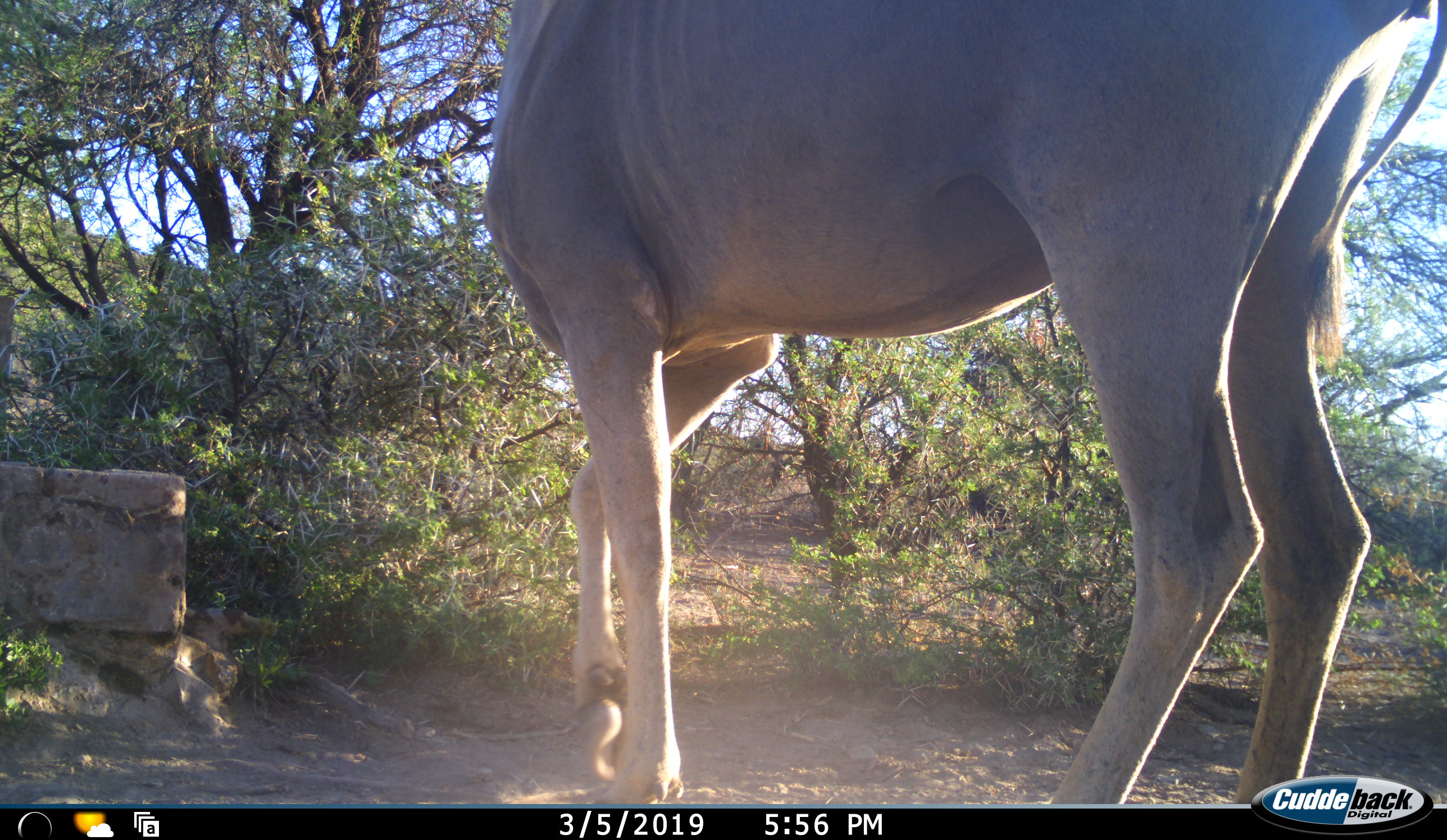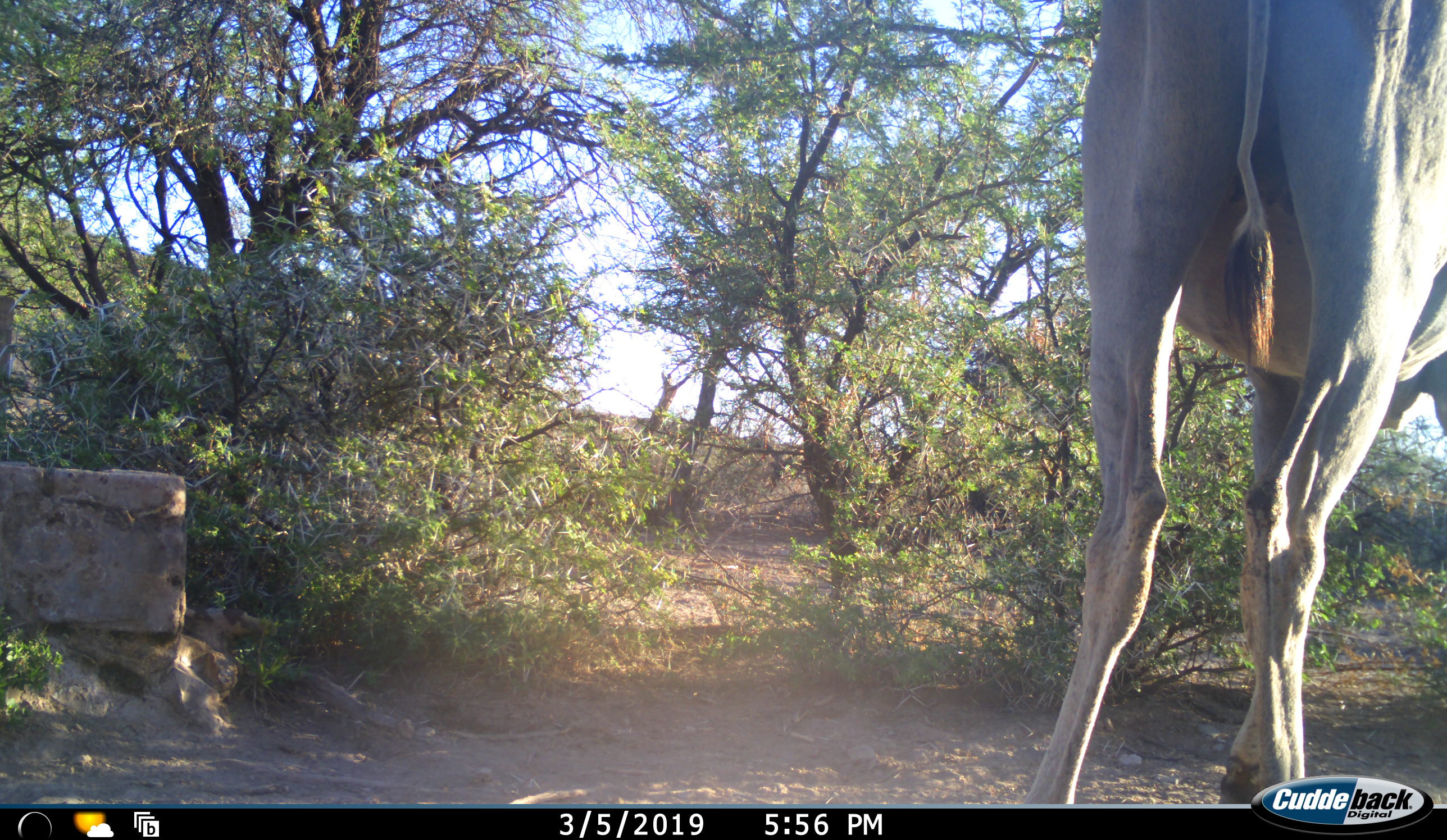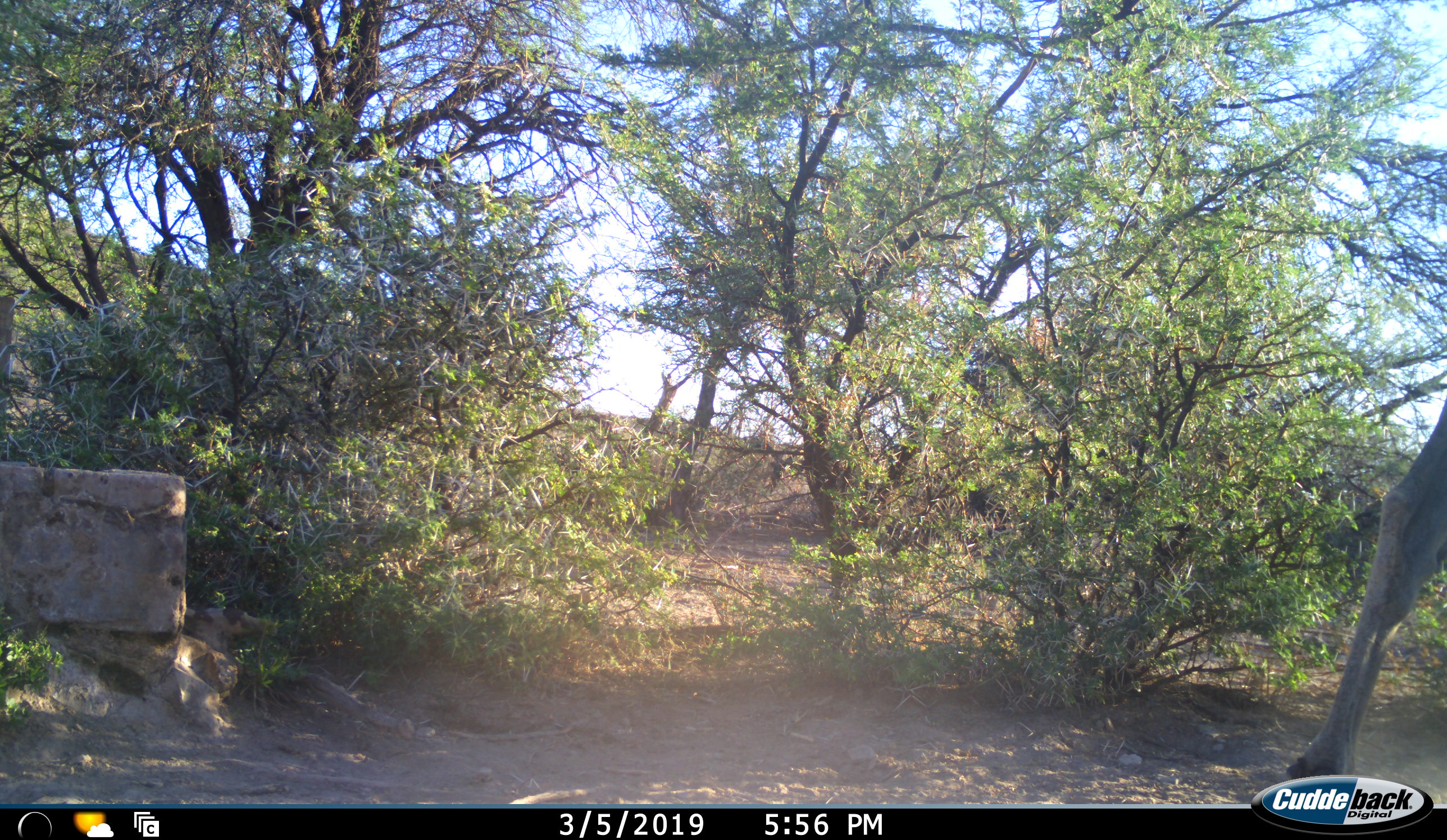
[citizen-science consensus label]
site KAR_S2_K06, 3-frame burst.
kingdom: Animalia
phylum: Chordata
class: Mammalia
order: Artiodactyla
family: Bovidae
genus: Tragelaphus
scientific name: Tragelaphus oryx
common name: eland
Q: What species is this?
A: Eland (Tragelaphus oryx).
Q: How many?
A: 1.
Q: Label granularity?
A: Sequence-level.